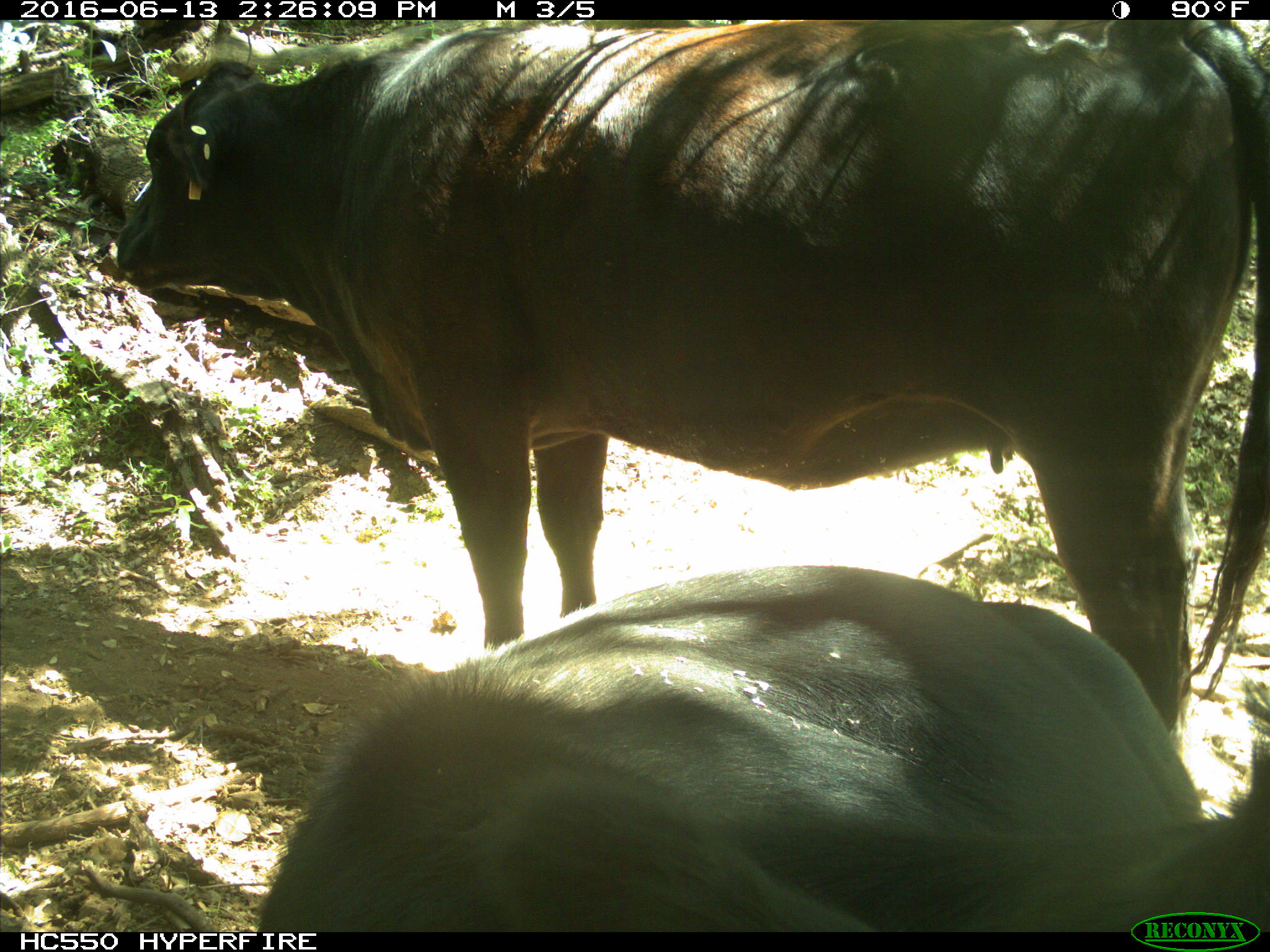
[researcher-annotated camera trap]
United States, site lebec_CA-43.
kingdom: Animalia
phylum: Chordata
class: Mammalia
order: Artiodactyla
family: Bovidae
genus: Bos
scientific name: Bos taurus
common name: domestic cow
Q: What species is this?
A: Bos taurus (domestic cow).